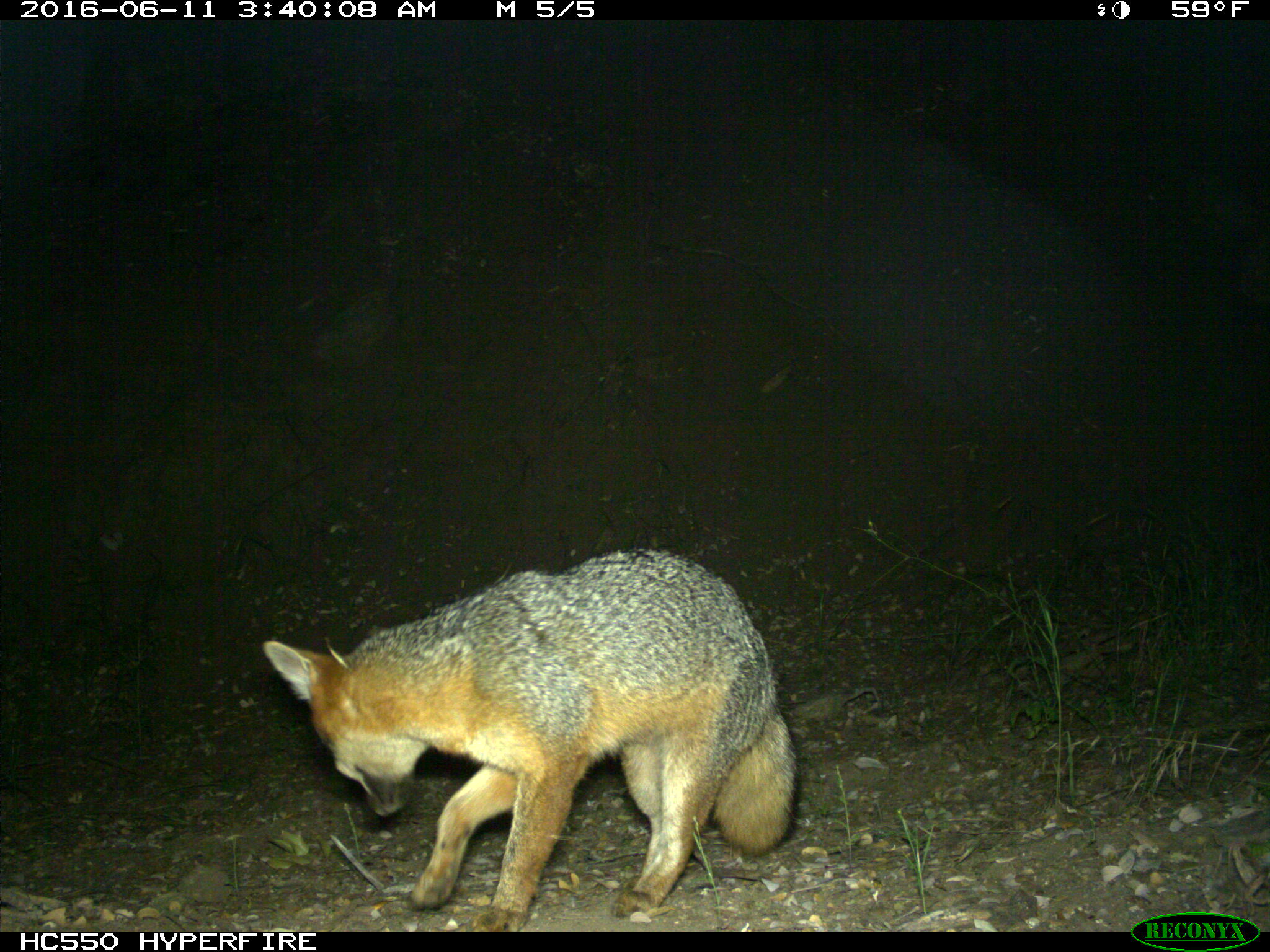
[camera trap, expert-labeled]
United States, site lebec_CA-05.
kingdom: Animalia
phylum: Chordata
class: Mammalia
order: Carnivora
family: Canidae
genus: Urocyon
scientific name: Urocyon cinereoargenteus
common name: gray fox